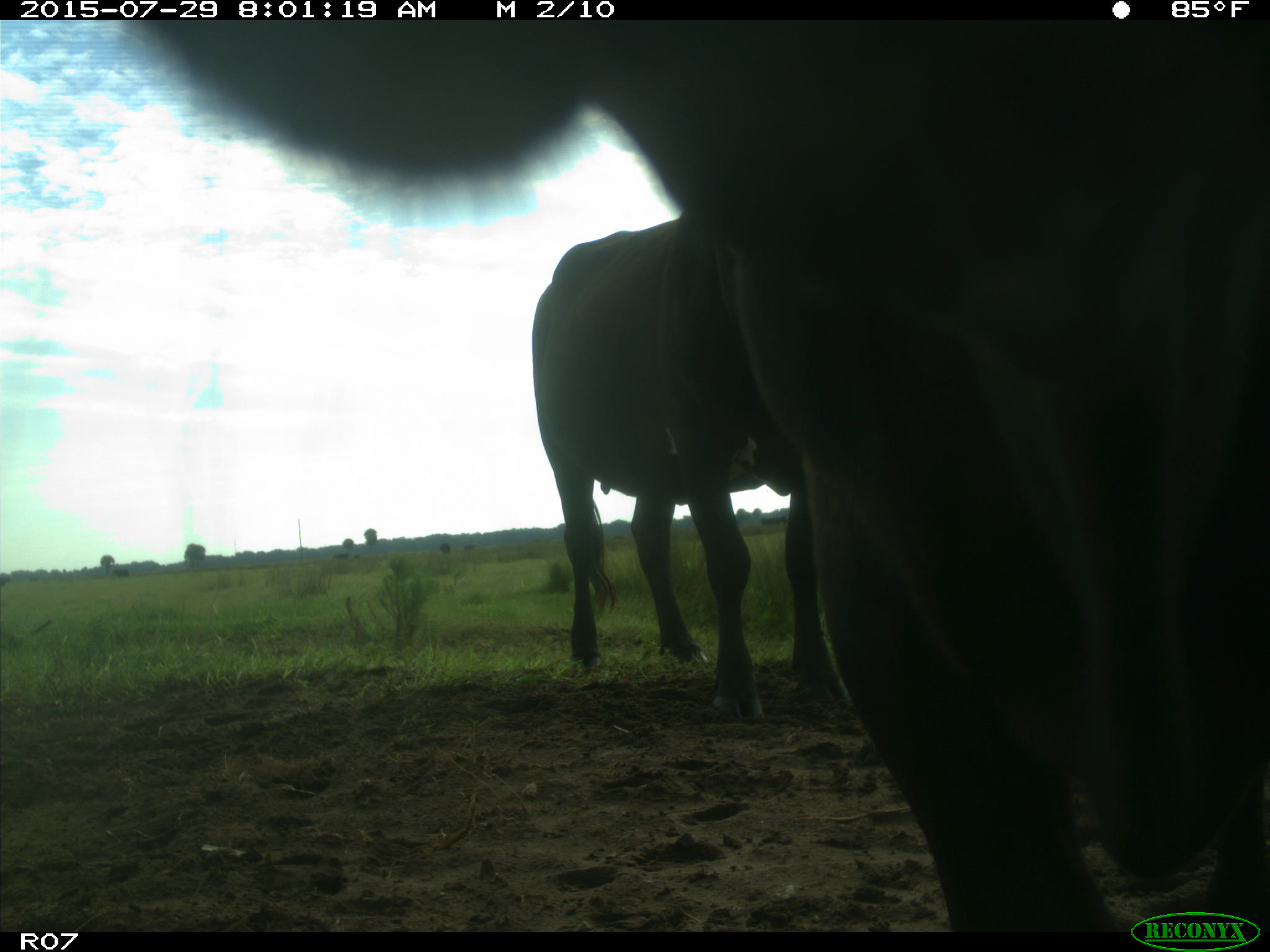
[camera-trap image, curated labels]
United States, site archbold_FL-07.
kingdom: Animalia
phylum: Chordata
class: Mammalia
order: Artiodactyla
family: Bovidae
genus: Bos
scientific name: Bos taurus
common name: domestic cow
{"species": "Bos taurus (domestic cow)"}